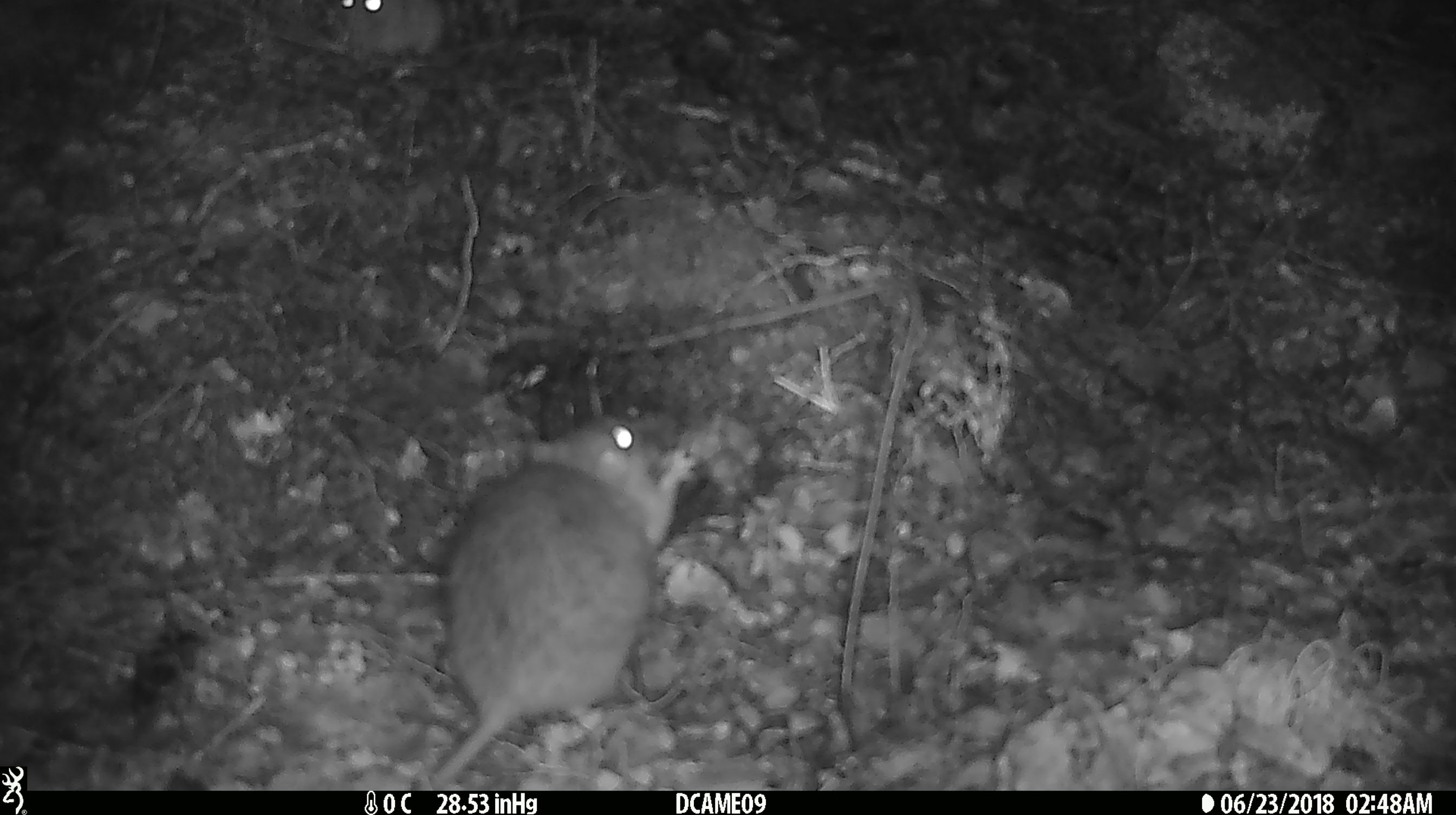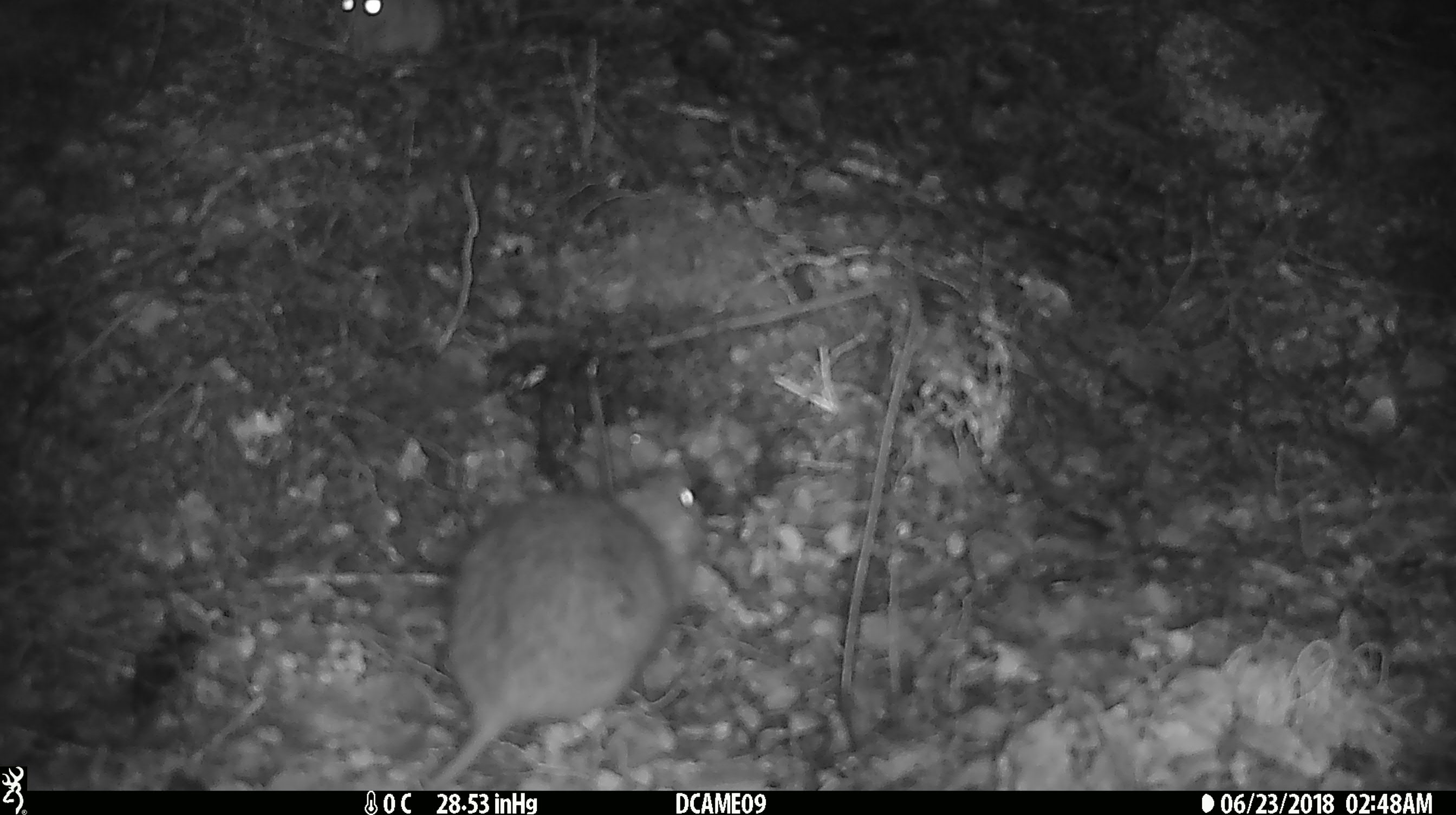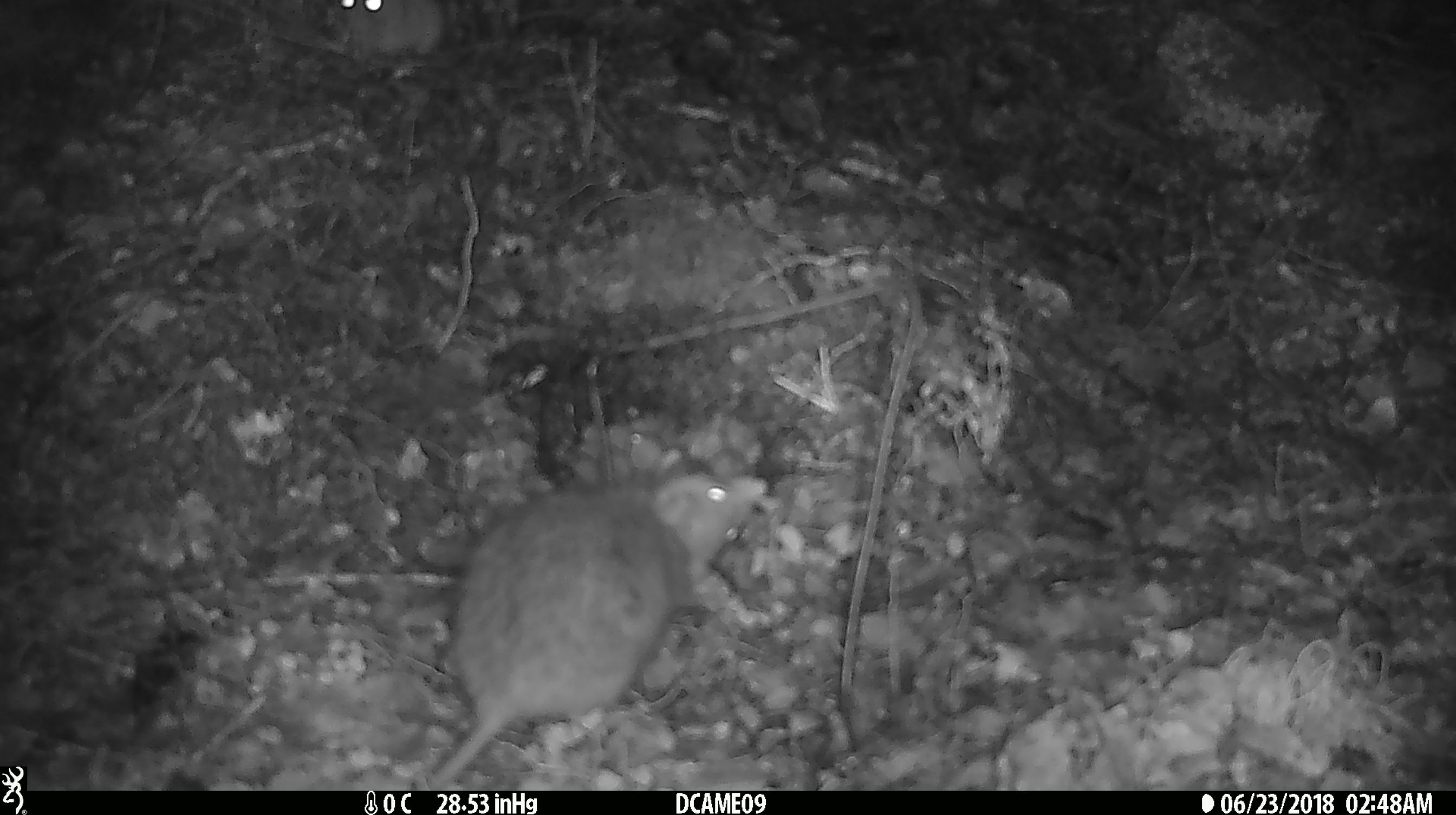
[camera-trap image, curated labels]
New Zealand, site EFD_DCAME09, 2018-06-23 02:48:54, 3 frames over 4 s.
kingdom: Animalia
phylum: Chordata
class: Mammalia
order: Rodentia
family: Muridae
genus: Rattus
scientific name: Rattus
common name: rat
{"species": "rat (Rattus)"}